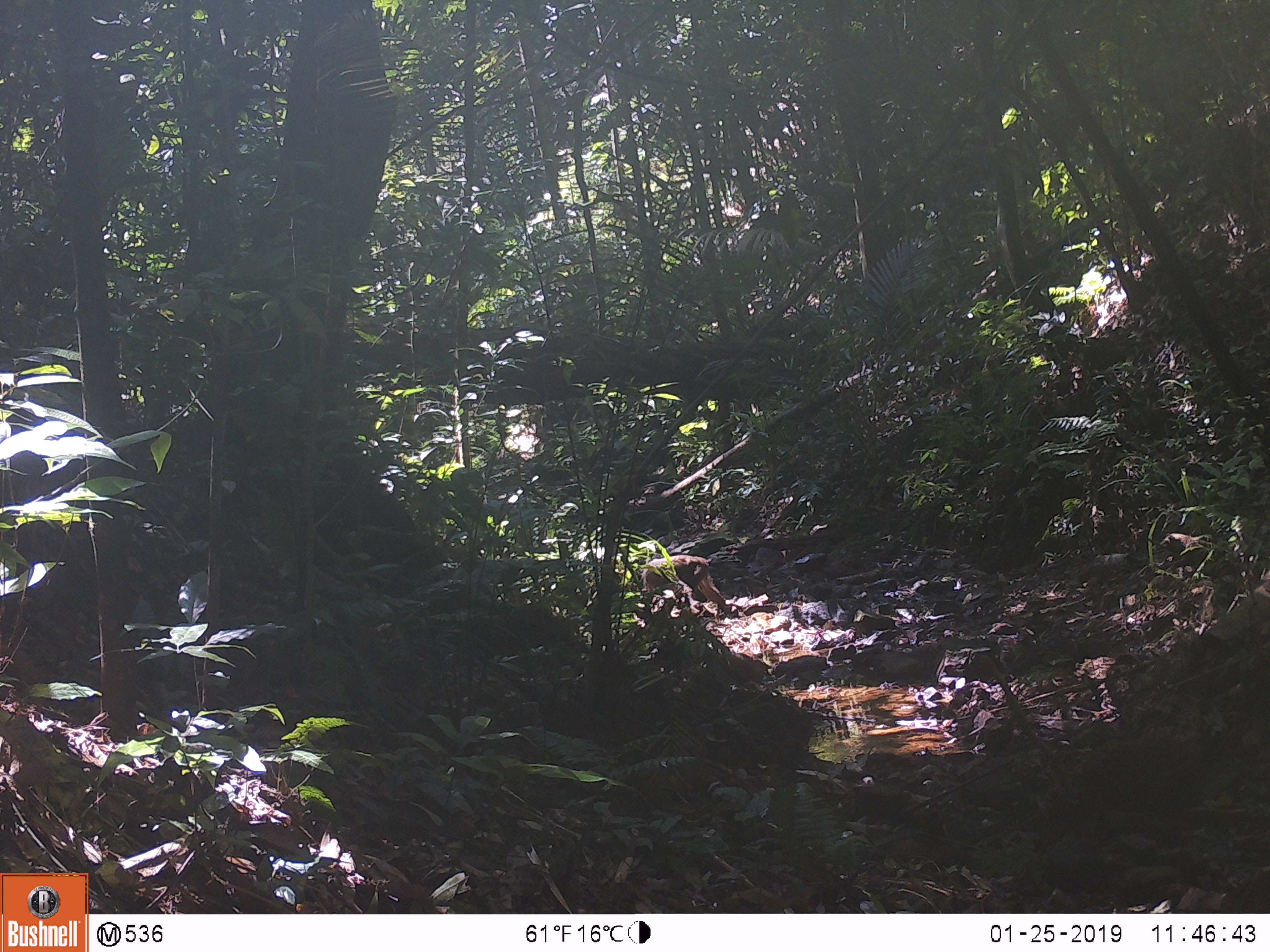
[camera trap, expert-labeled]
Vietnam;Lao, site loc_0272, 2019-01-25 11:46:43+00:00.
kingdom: Animalia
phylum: Chordata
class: Mammalia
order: Primates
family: Cercopithecidae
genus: Macaca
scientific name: Macaca arctoides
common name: stump-tailed macaque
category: stump tailed macaque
Stump tailed macaque (stump-tailed macaque) (Macaca arctoides). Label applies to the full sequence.